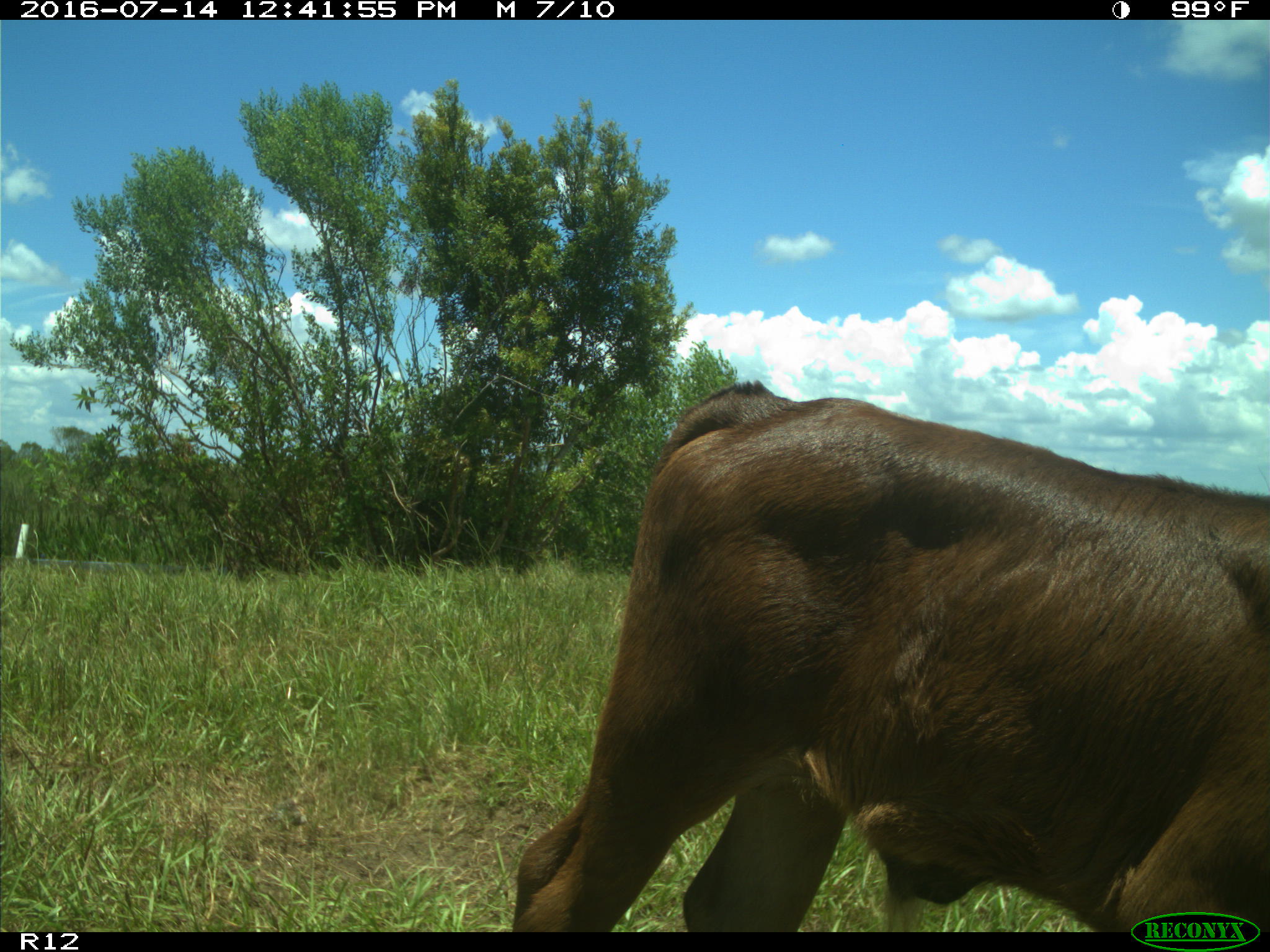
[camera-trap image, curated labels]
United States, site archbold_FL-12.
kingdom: Animalia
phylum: Chordata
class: Mammalia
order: Artiodactyla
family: Bovidae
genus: Bos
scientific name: Bos taurus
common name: domestic cow